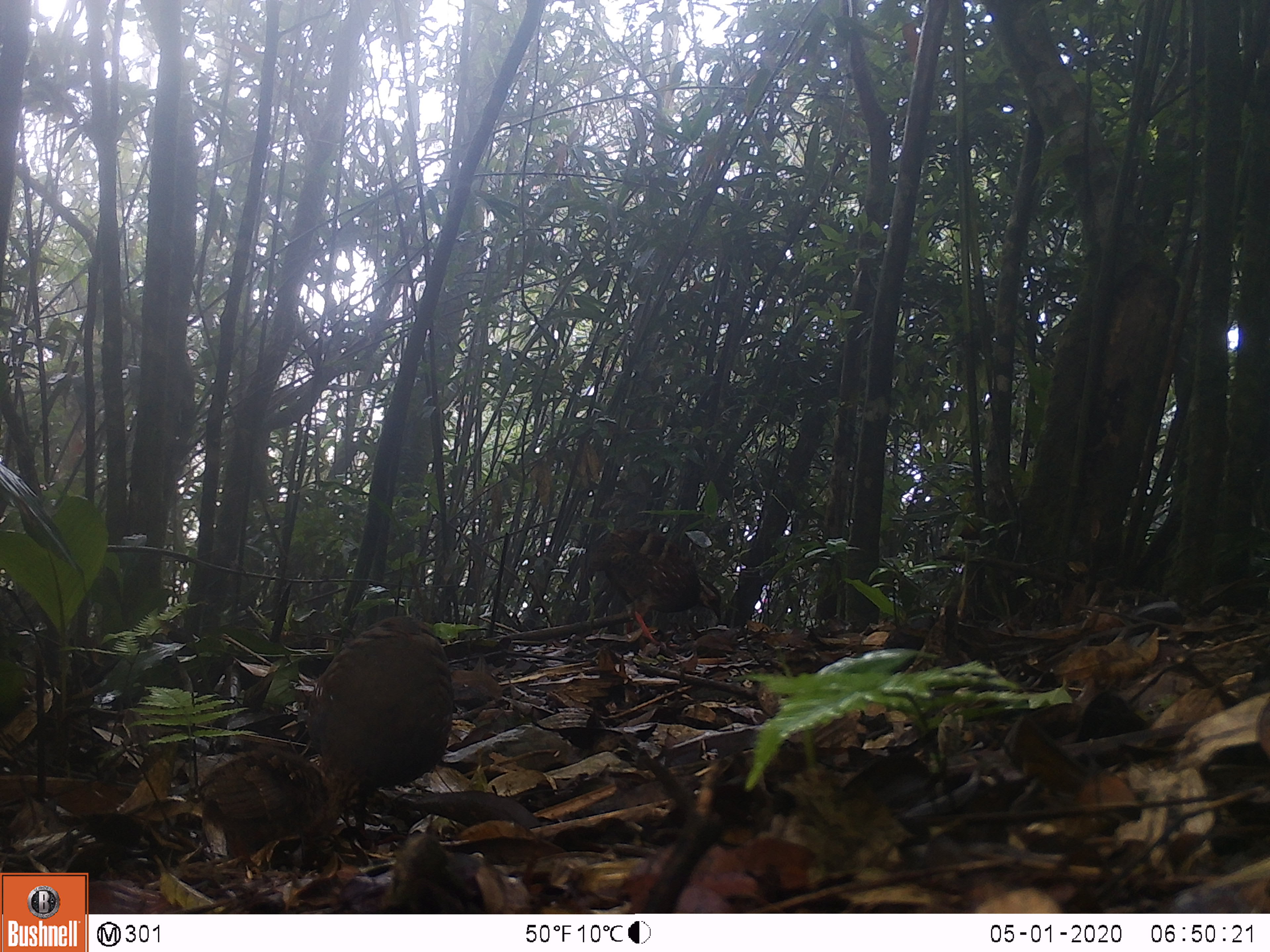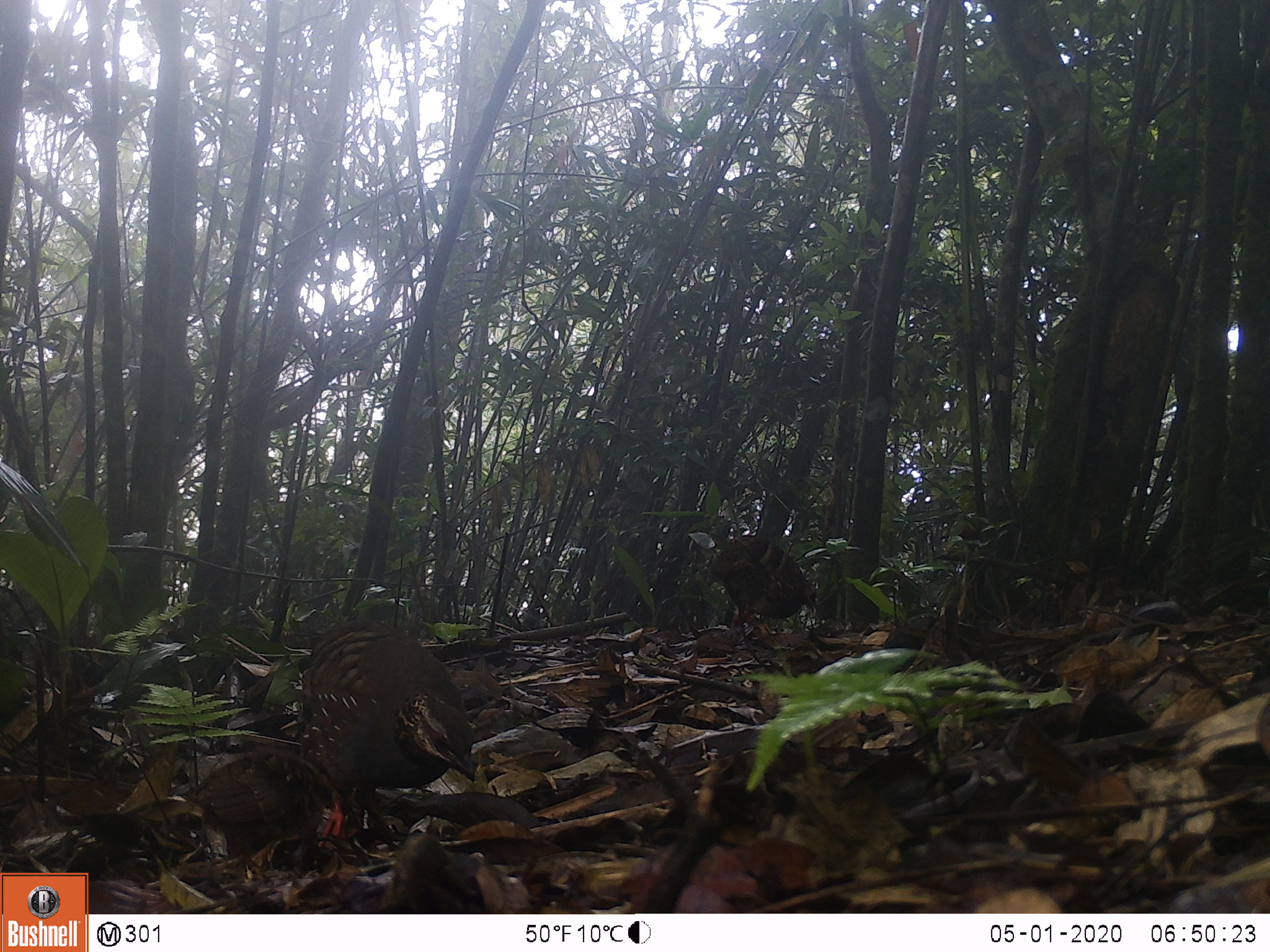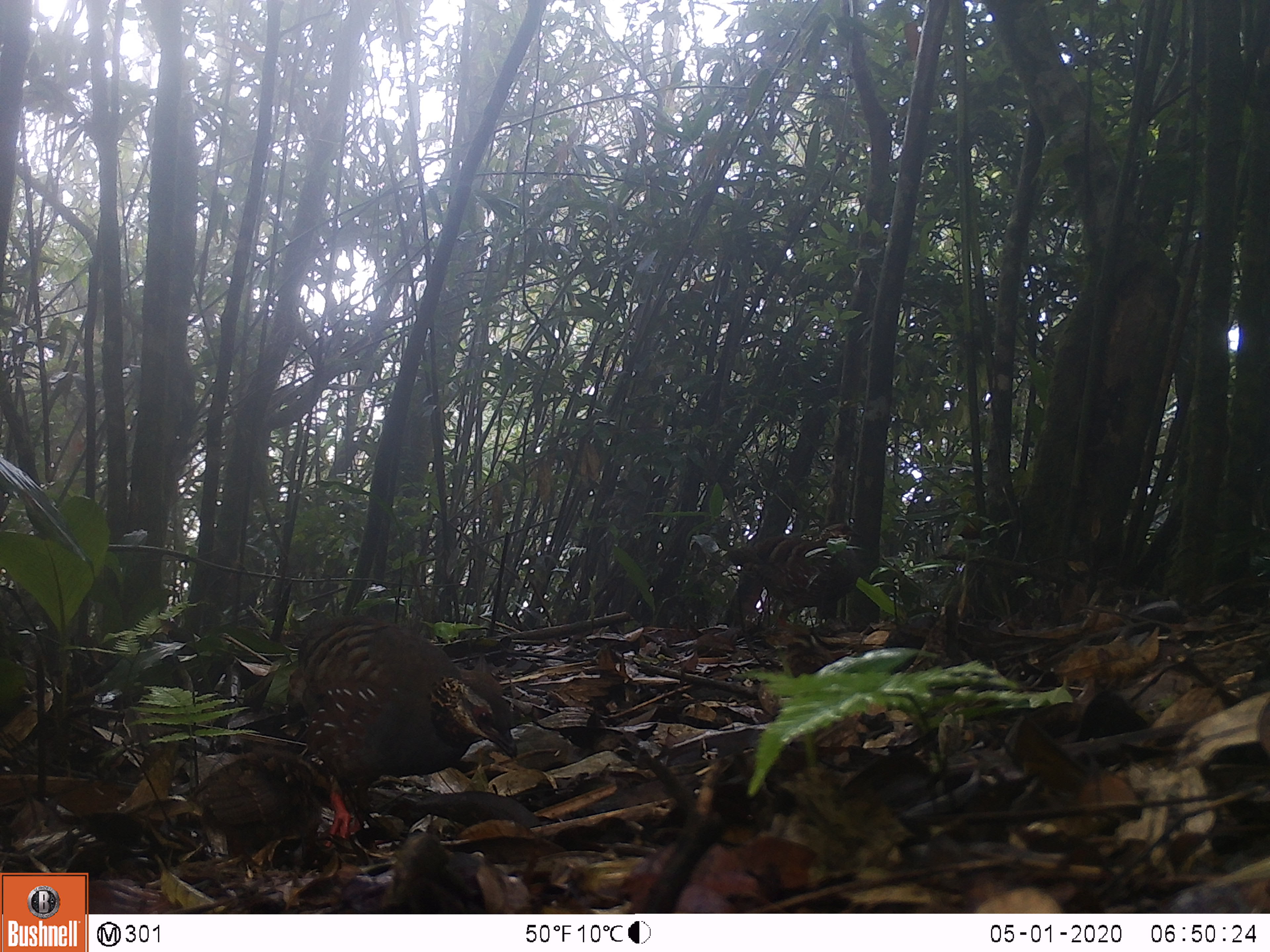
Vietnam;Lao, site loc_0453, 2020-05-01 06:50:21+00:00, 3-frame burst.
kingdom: Animalia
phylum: Chordata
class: Aves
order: Galliformes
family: Phasianidae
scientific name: Phasianidae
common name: partridge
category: unidentified partridge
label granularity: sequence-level